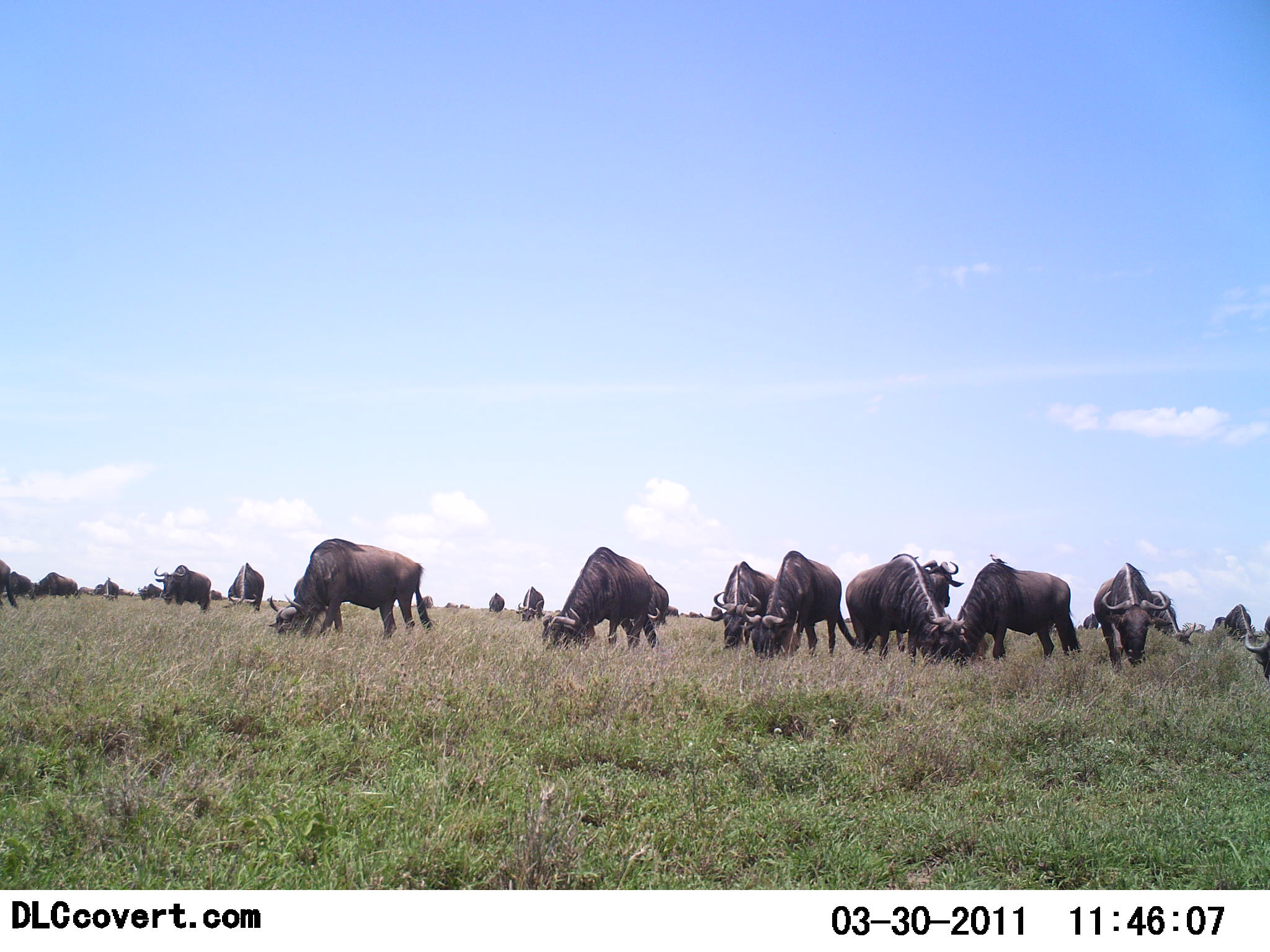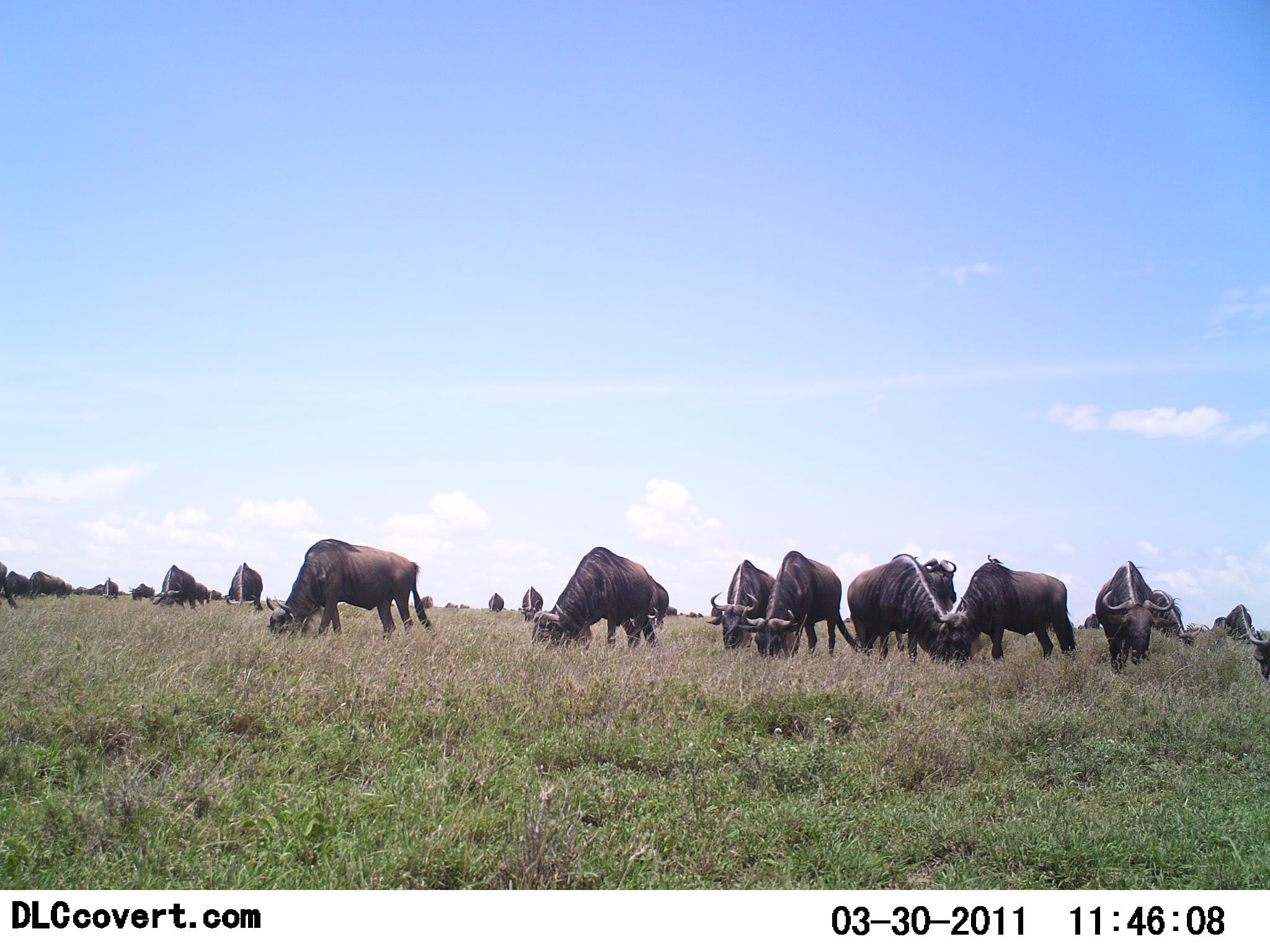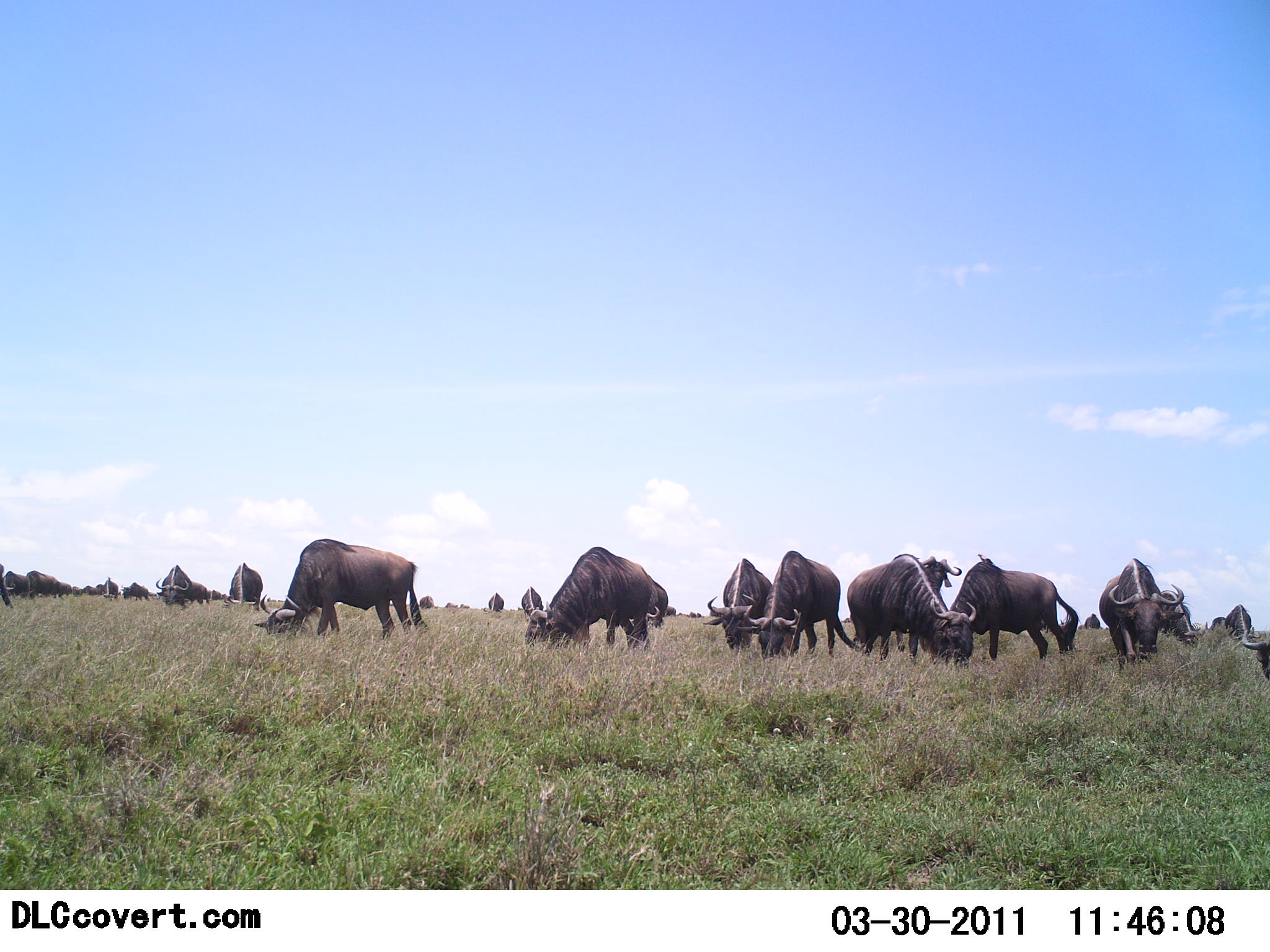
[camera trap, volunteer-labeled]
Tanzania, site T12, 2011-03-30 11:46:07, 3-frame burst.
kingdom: Animalia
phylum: Chordata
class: Mammalia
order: Artiodactyla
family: Bovidae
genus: Connochaetes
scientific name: Connochaetes taurinus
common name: blue wildebeest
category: wildebeest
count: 11-50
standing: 20%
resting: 10%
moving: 10%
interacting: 0%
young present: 0%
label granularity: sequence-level